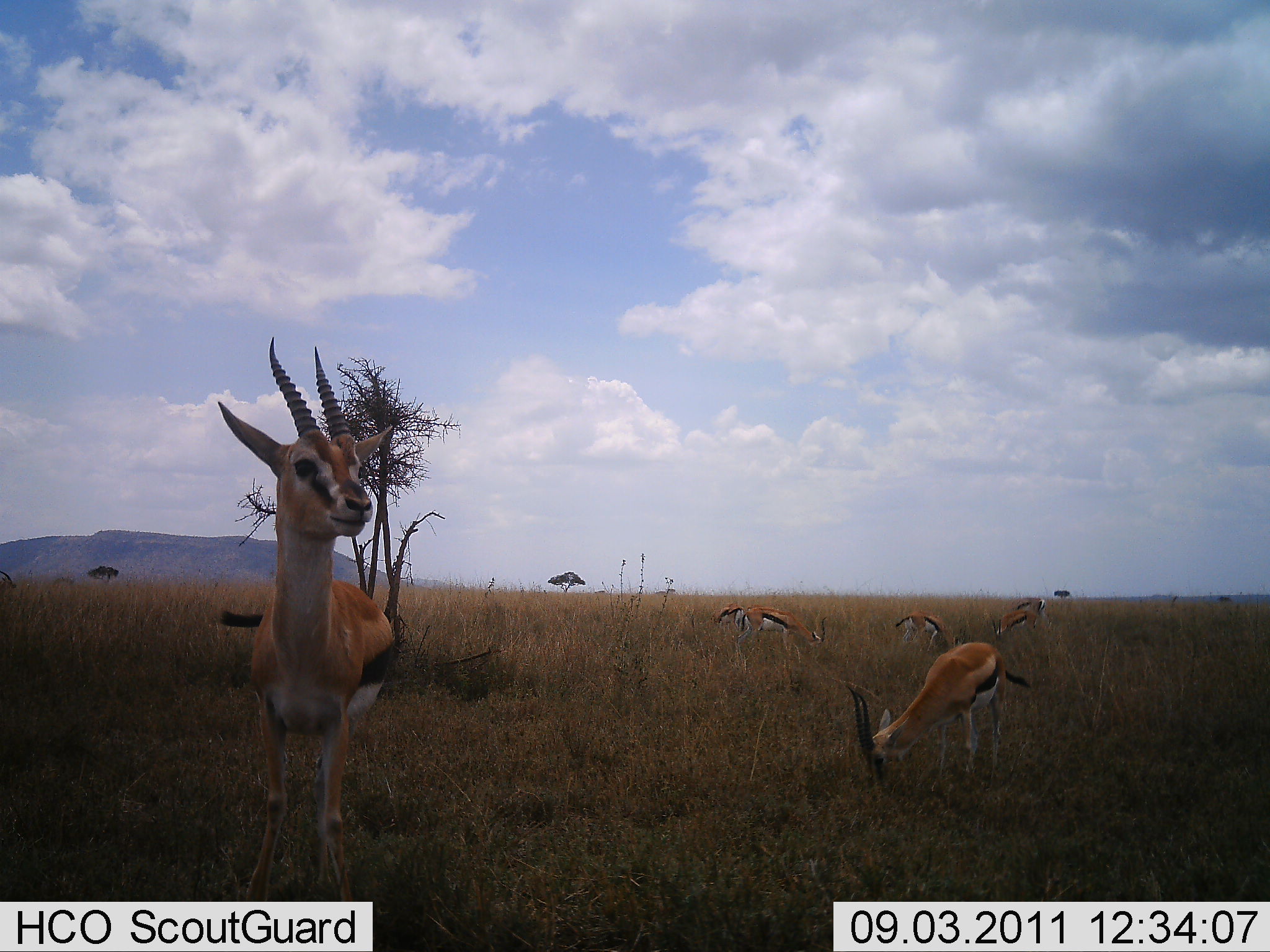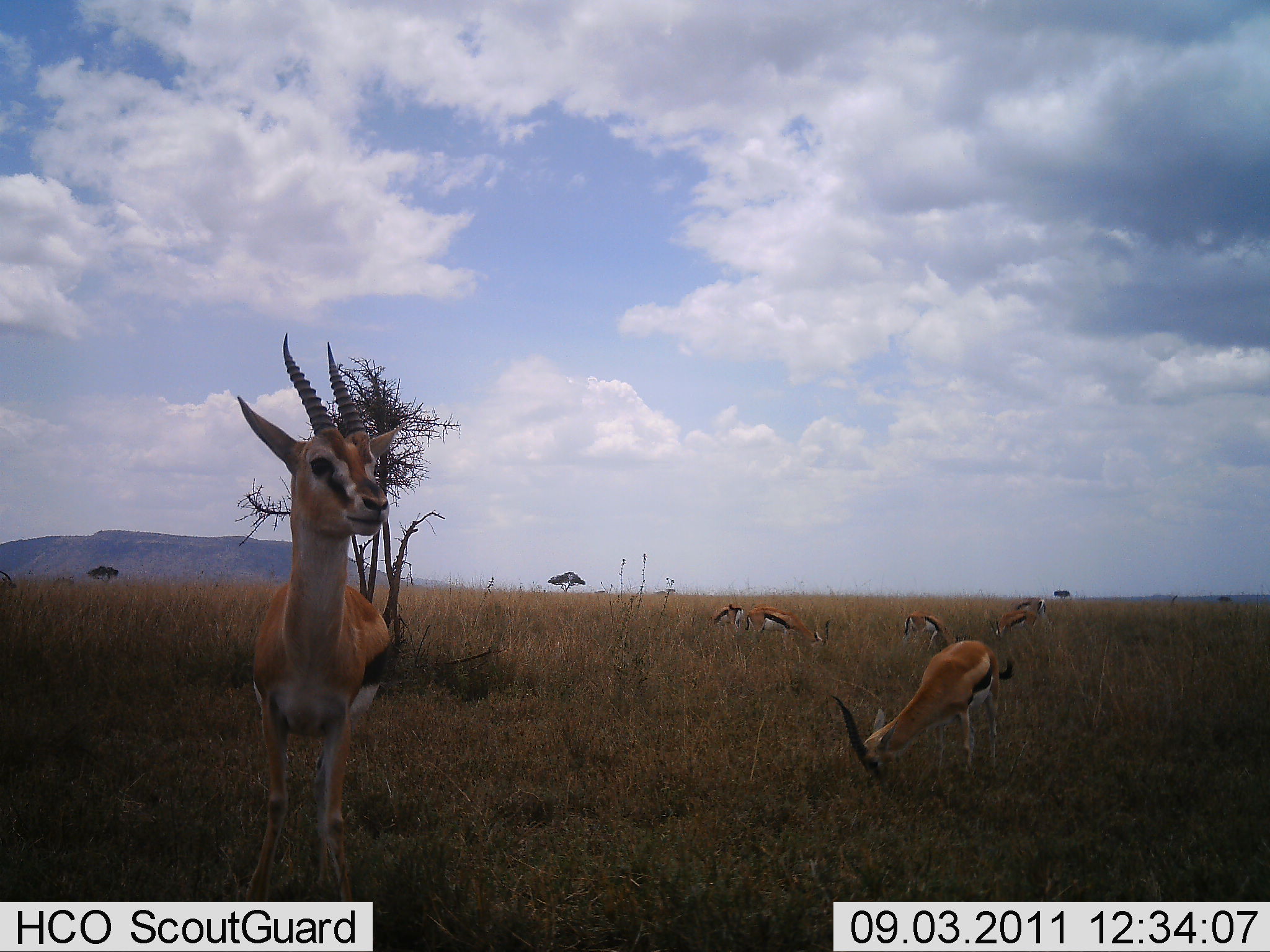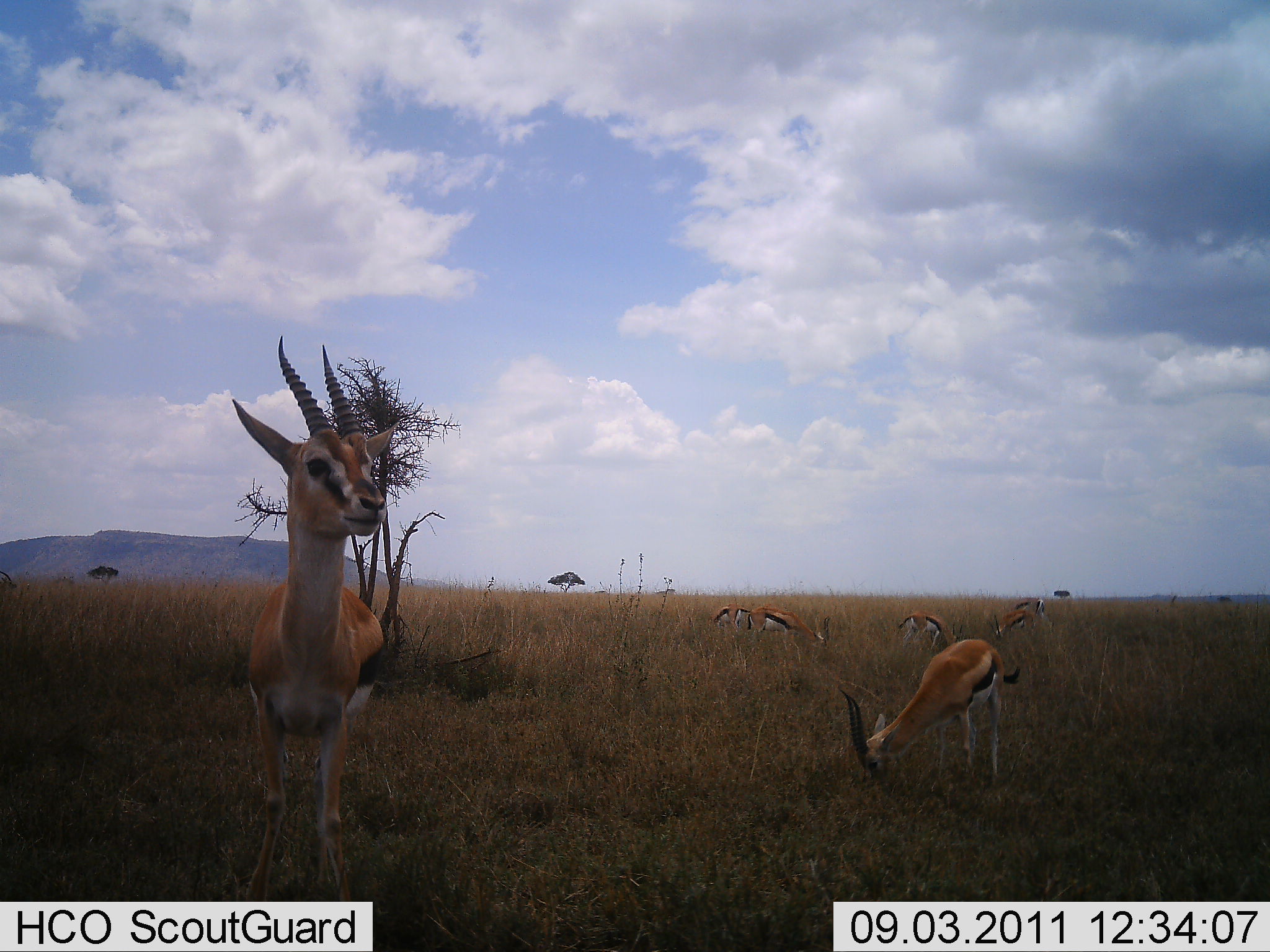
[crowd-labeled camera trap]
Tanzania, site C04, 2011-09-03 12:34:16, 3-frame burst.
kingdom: Animalia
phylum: Chordata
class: Mammalia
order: Artiodactyla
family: Bovidae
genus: Eudorcas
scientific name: Eudorcas thomsonii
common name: thomson's gazelle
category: gazellethomsons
Gazellethomsons (thomson's gazelle) (Eudorcas thomsonii), count 7. Behavior (volunteer vote fractions): standing 92%, resting 0%, moving 0%, interacting 0%. Young present (vote fraction): 0%. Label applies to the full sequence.